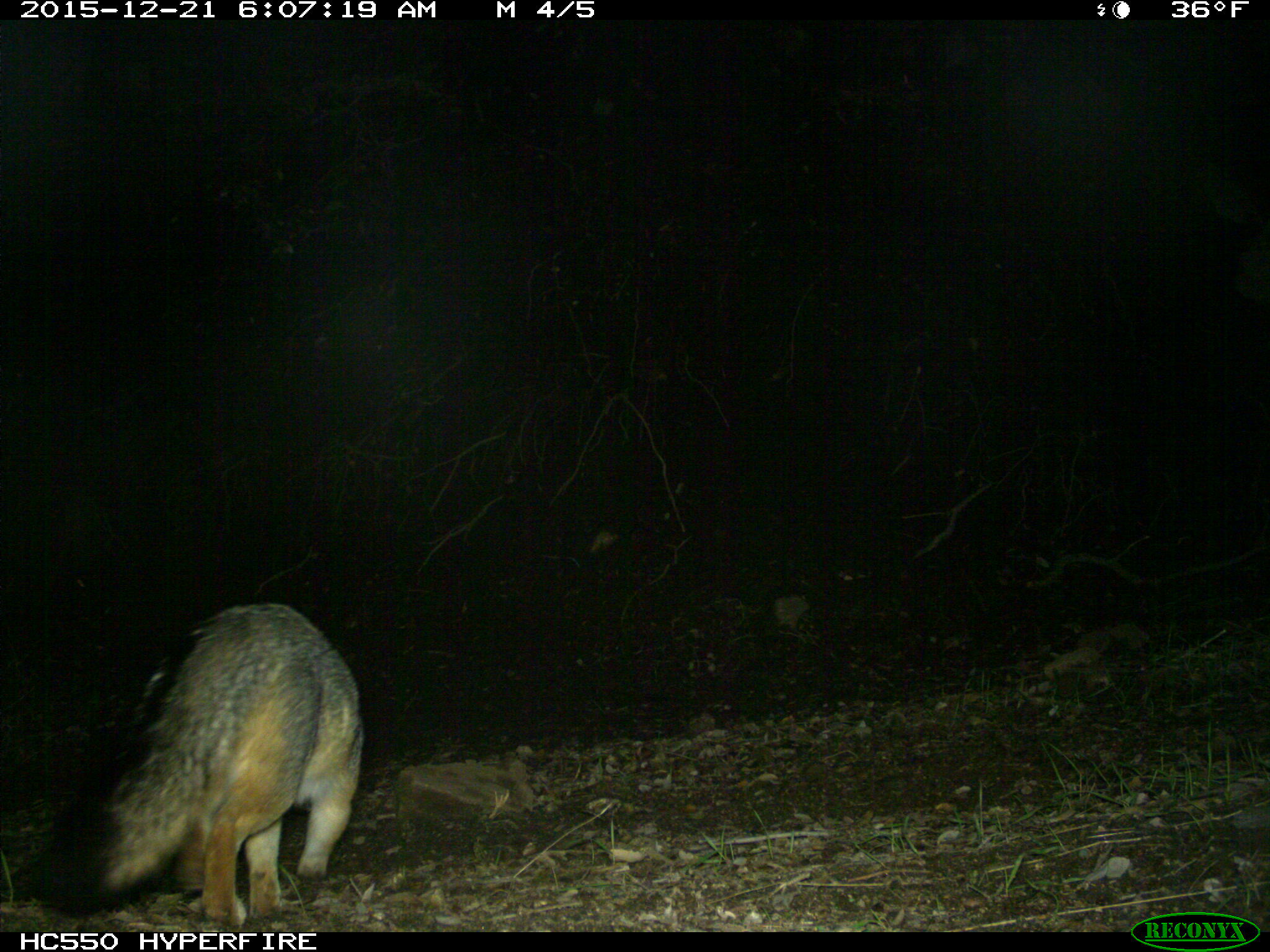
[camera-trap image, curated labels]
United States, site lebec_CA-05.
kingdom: Animalia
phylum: Chordata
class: Mammalia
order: Carnivora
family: Canidae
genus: Urocyon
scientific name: Urocyon cinereoargenteus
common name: gray fox